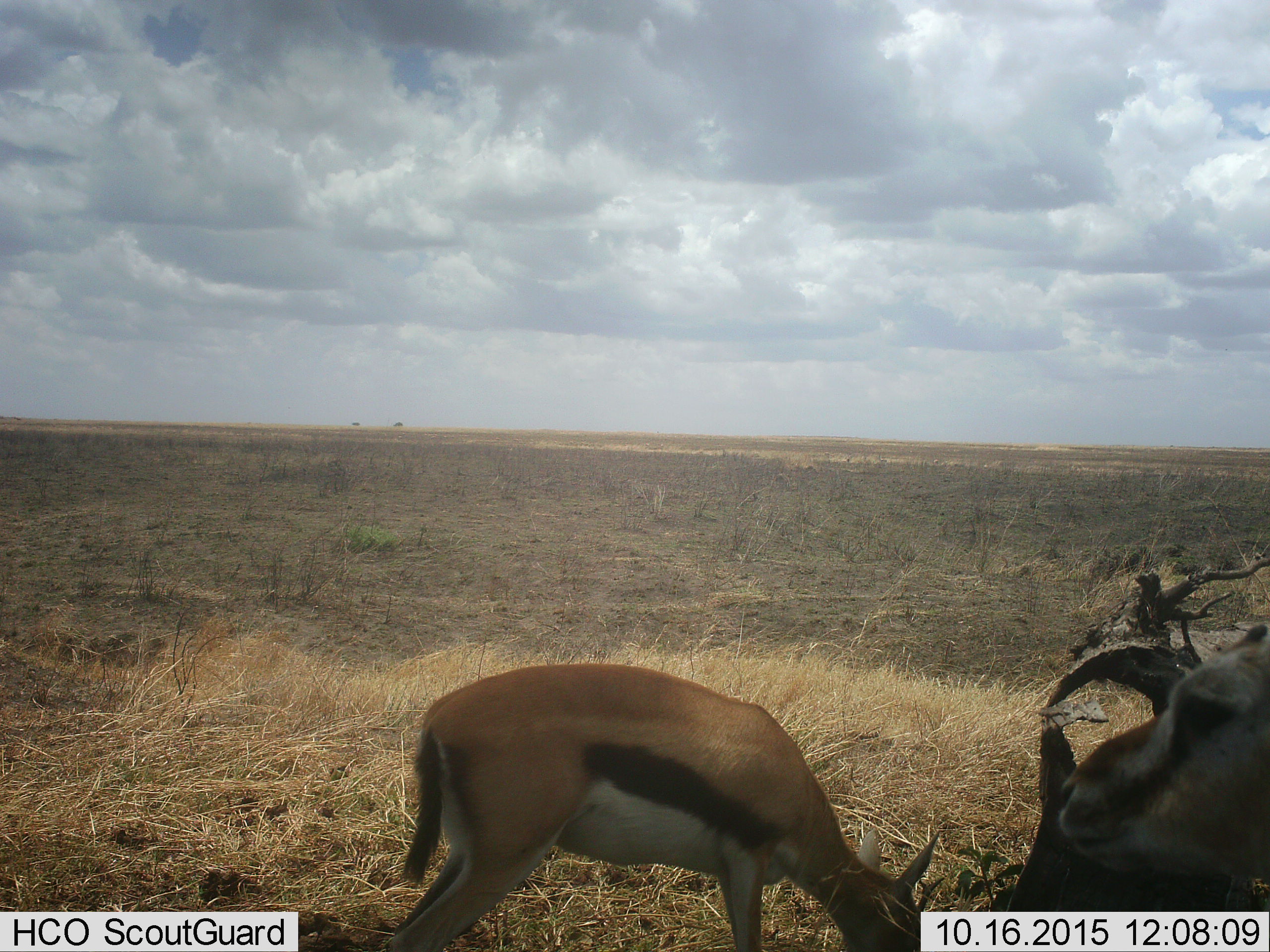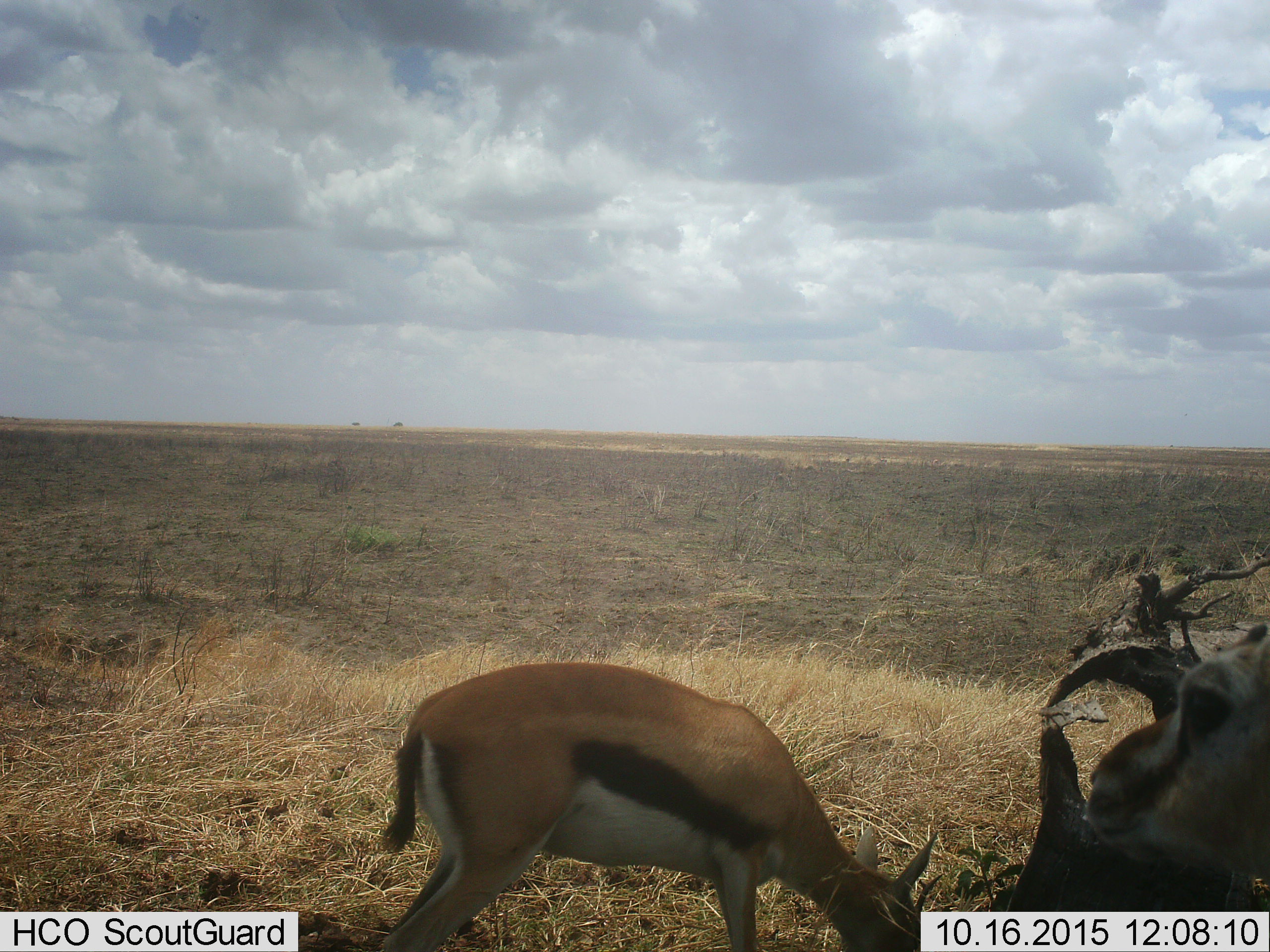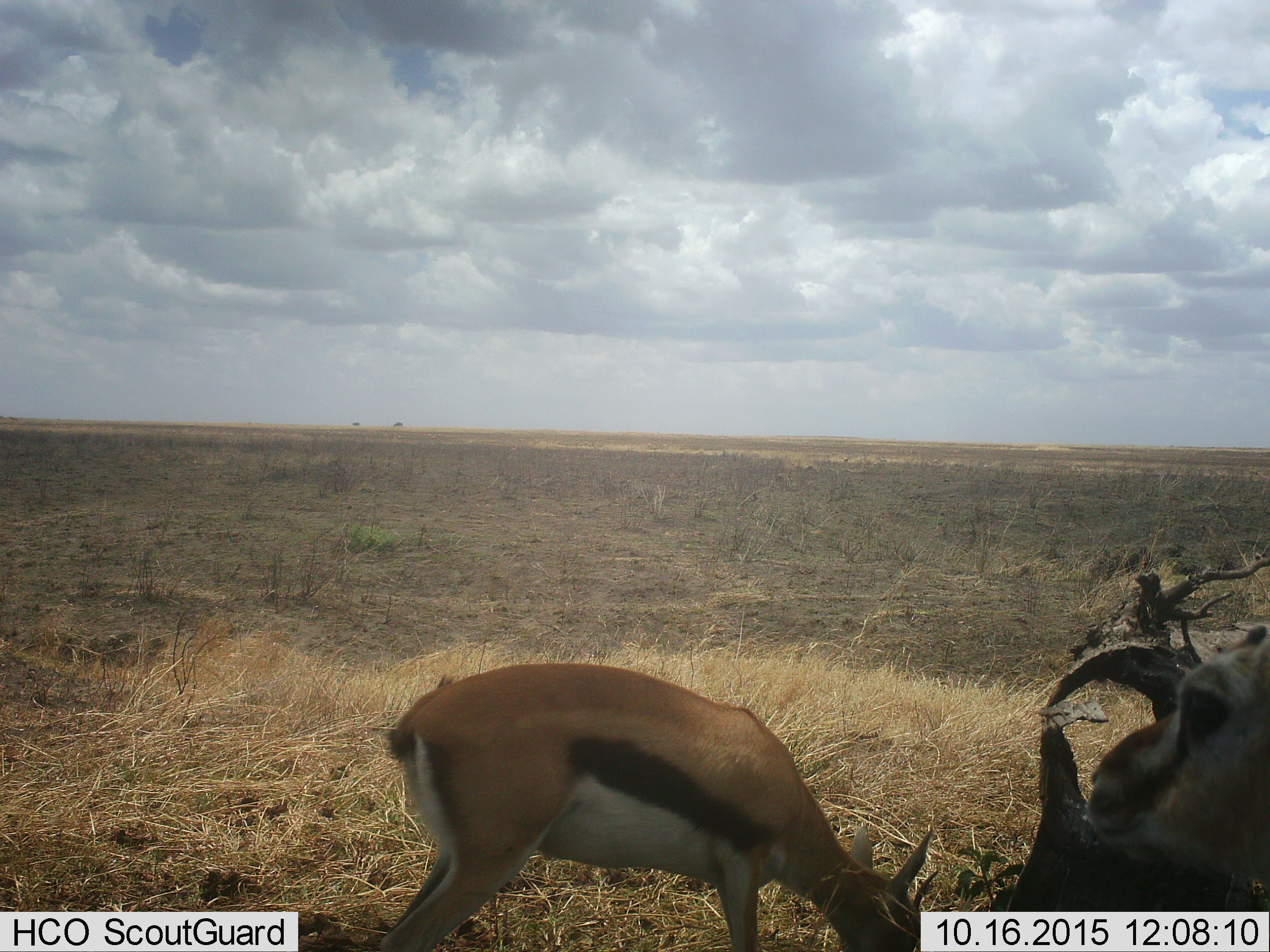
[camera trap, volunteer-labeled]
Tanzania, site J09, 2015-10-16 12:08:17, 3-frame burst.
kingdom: Animalia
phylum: Chordata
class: Mammalia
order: Artiodactyla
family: Bovidae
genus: Eudorcas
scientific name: Eudorcas thomsonii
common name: thomson's gazelle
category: gazellethomsons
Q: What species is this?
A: Gazellethomsons (thomson's gazelle) (Eudorcas thomsonii).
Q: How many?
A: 2.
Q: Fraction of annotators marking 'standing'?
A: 60%.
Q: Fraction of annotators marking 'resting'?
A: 0%.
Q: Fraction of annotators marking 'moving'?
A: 20%.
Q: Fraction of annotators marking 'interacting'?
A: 0%.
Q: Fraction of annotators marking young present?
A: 0%.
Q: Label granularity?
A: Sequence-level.